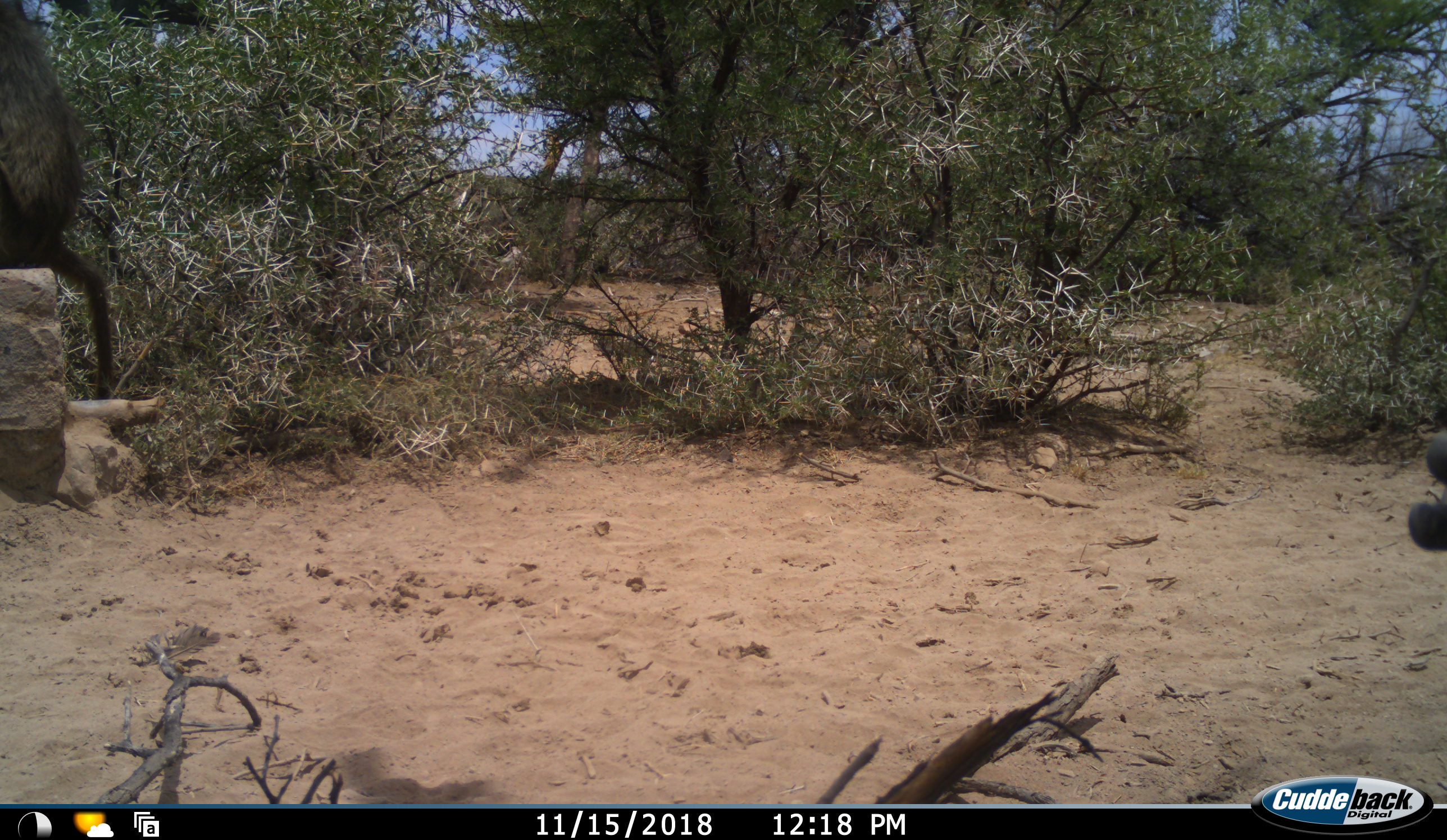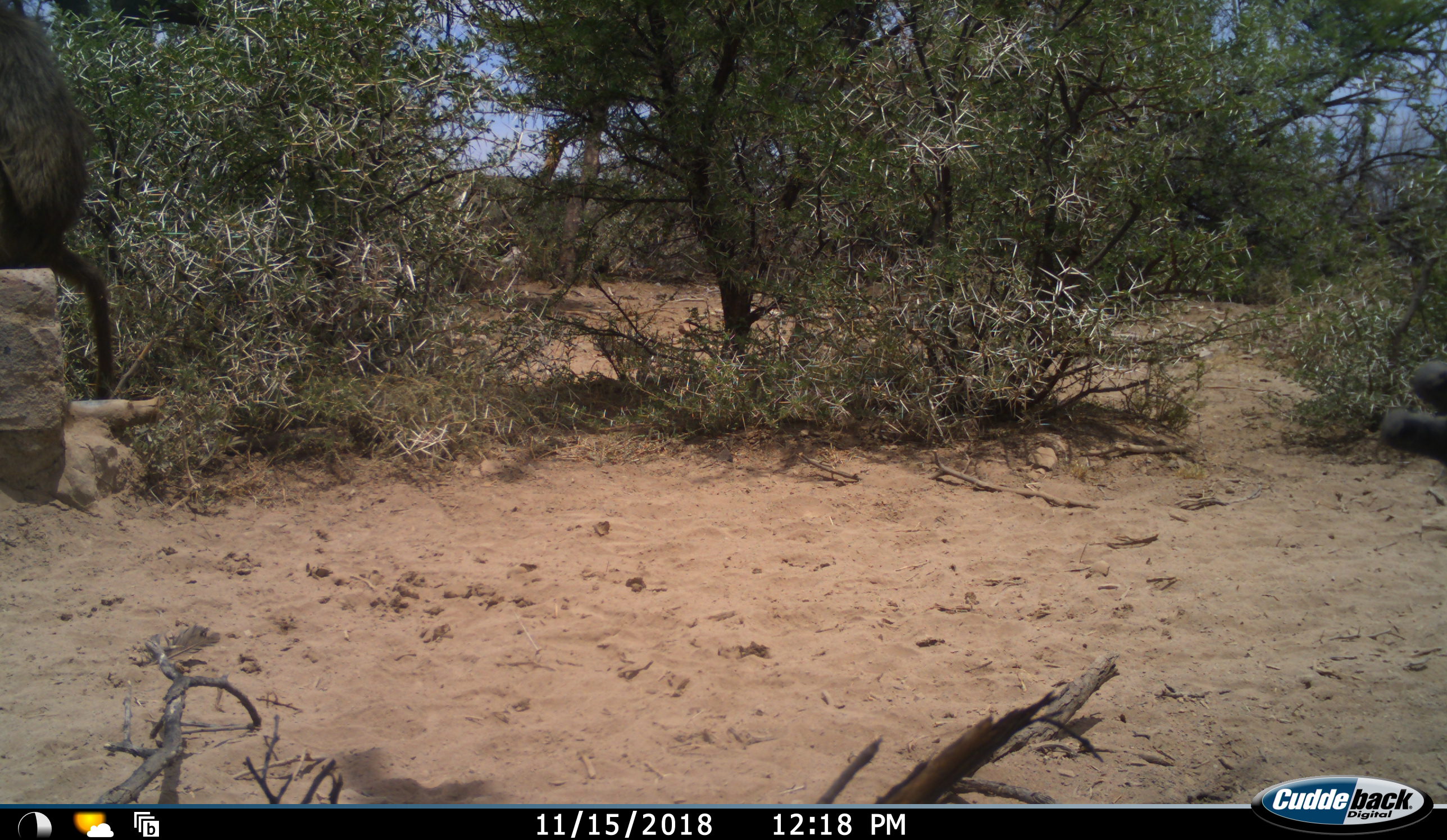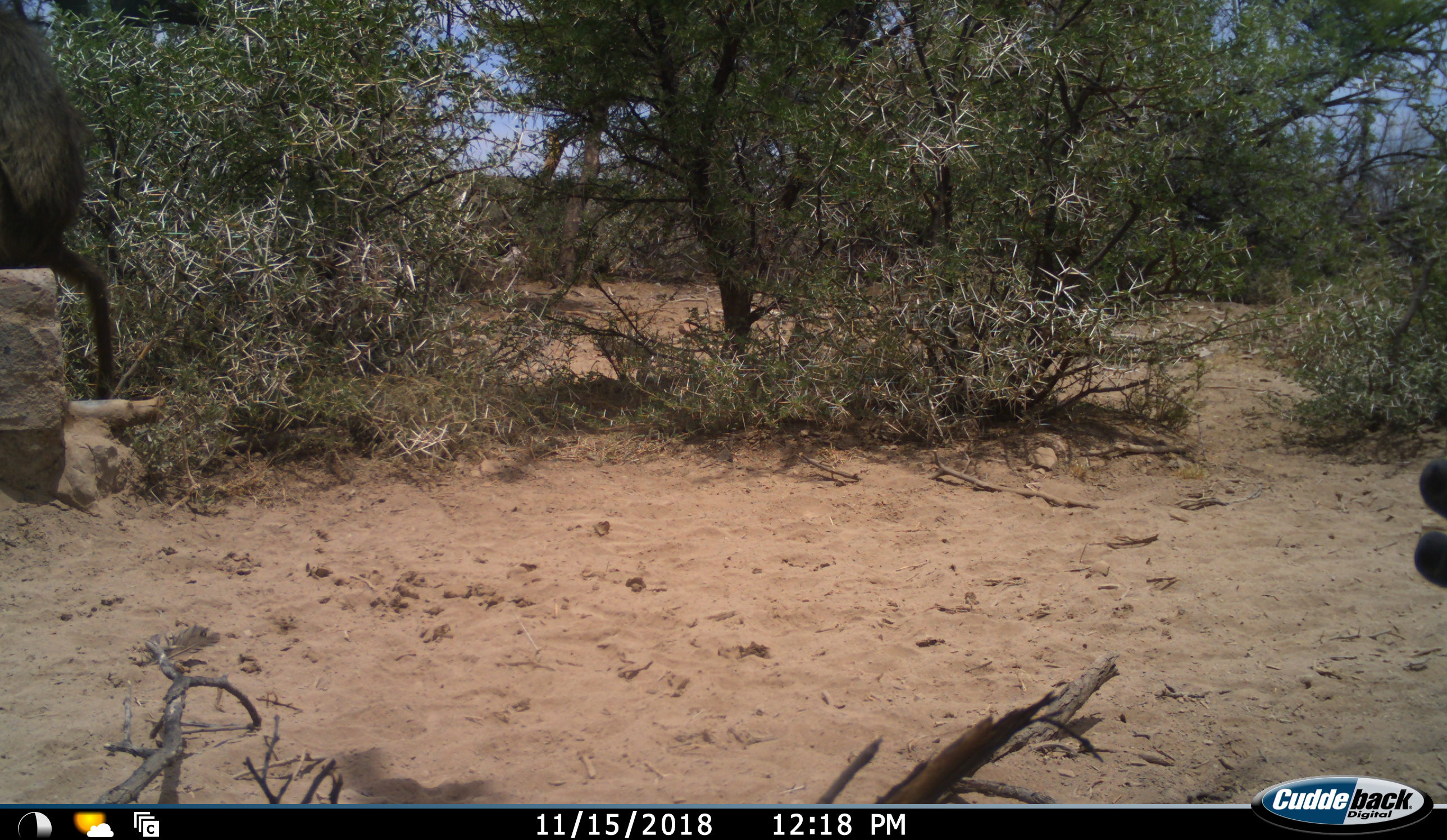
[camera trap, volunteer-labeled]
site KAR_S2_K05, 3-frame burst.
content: unidentified animal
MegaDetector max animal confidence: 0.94